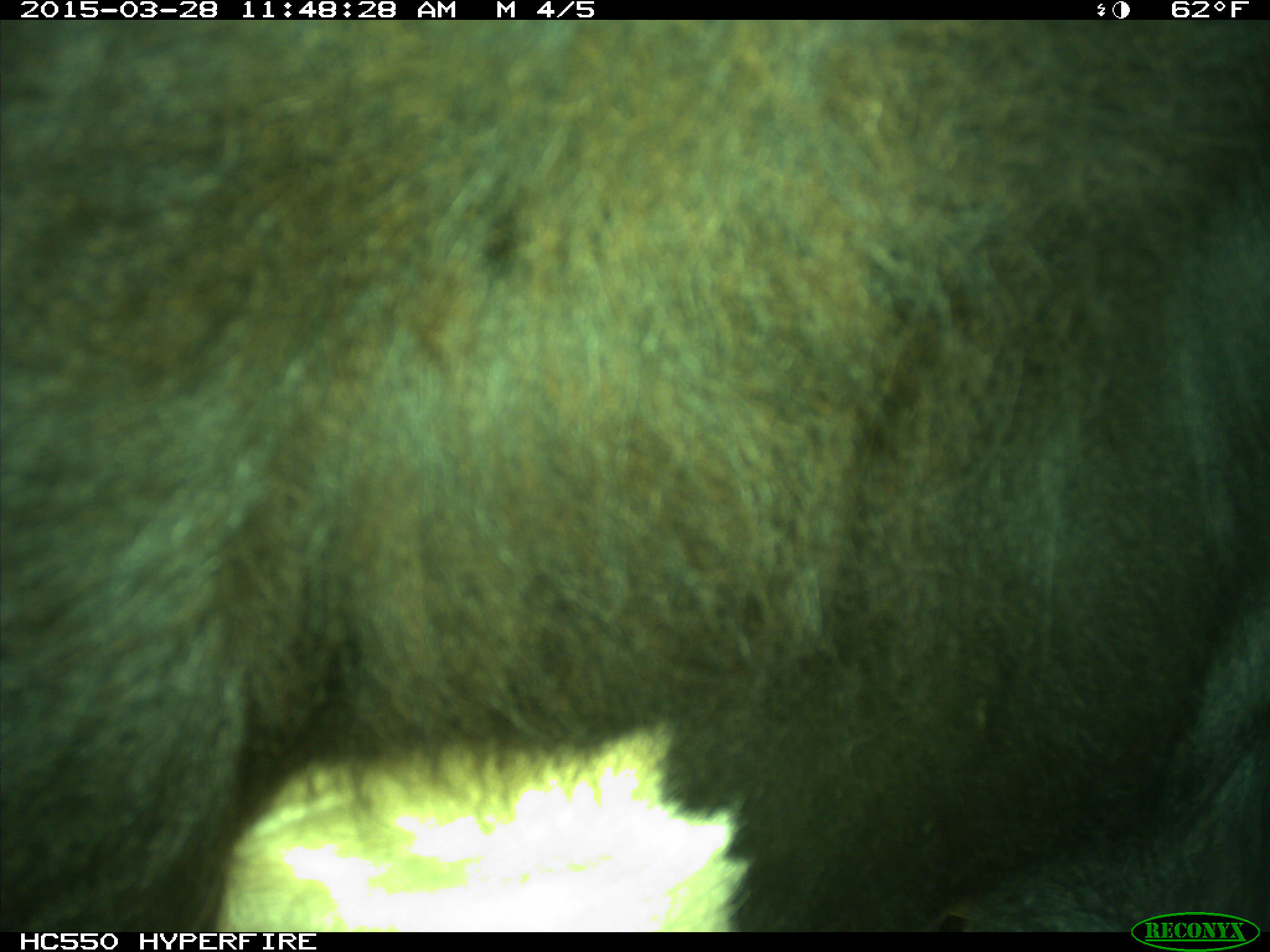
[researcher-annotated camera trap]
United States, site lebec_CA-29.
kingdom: Animalia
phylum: Chordata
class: Mammalia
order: Artiodactyla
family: Bovidae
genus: Bos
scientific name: Bos taurus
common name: domestic cow